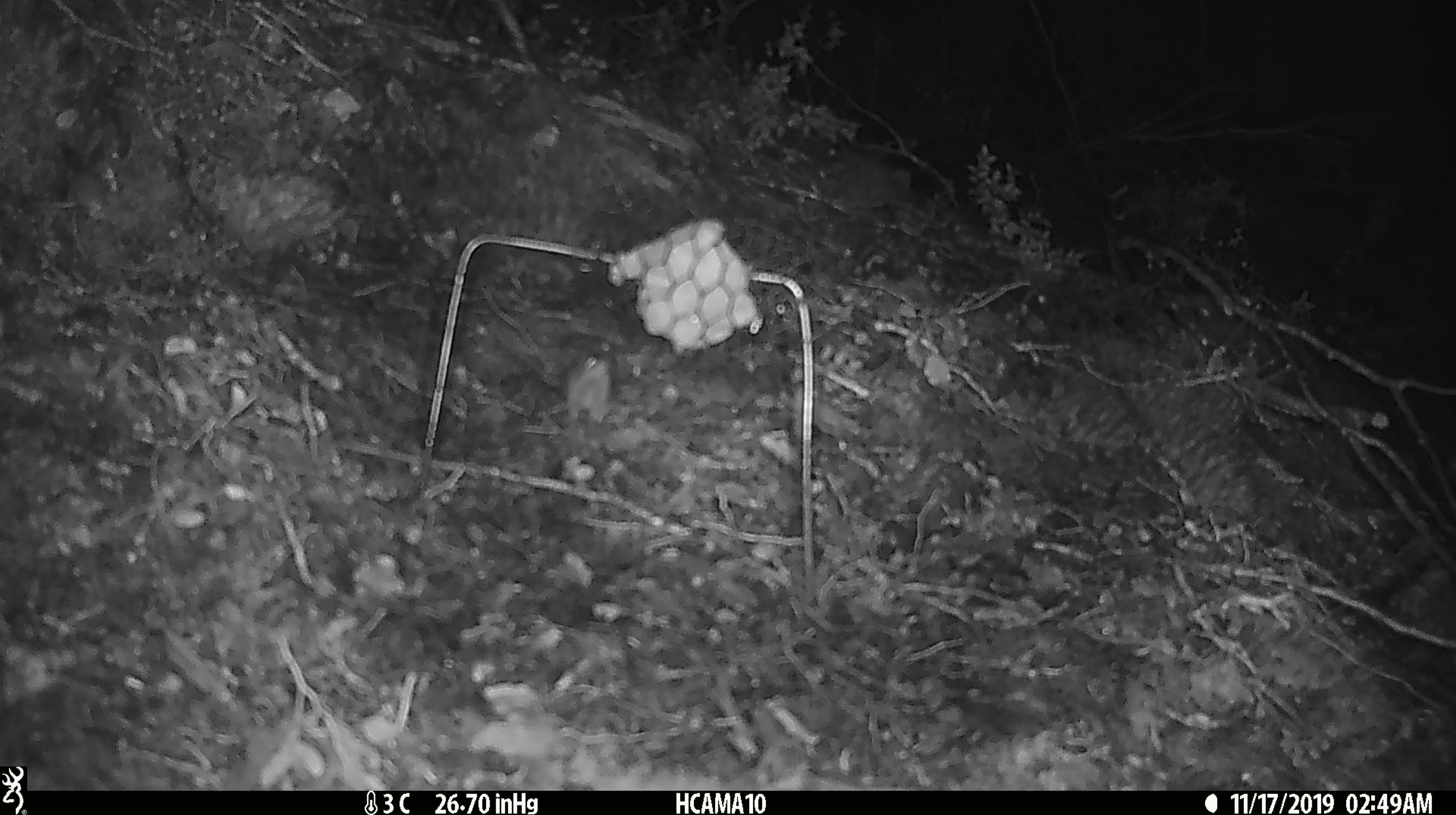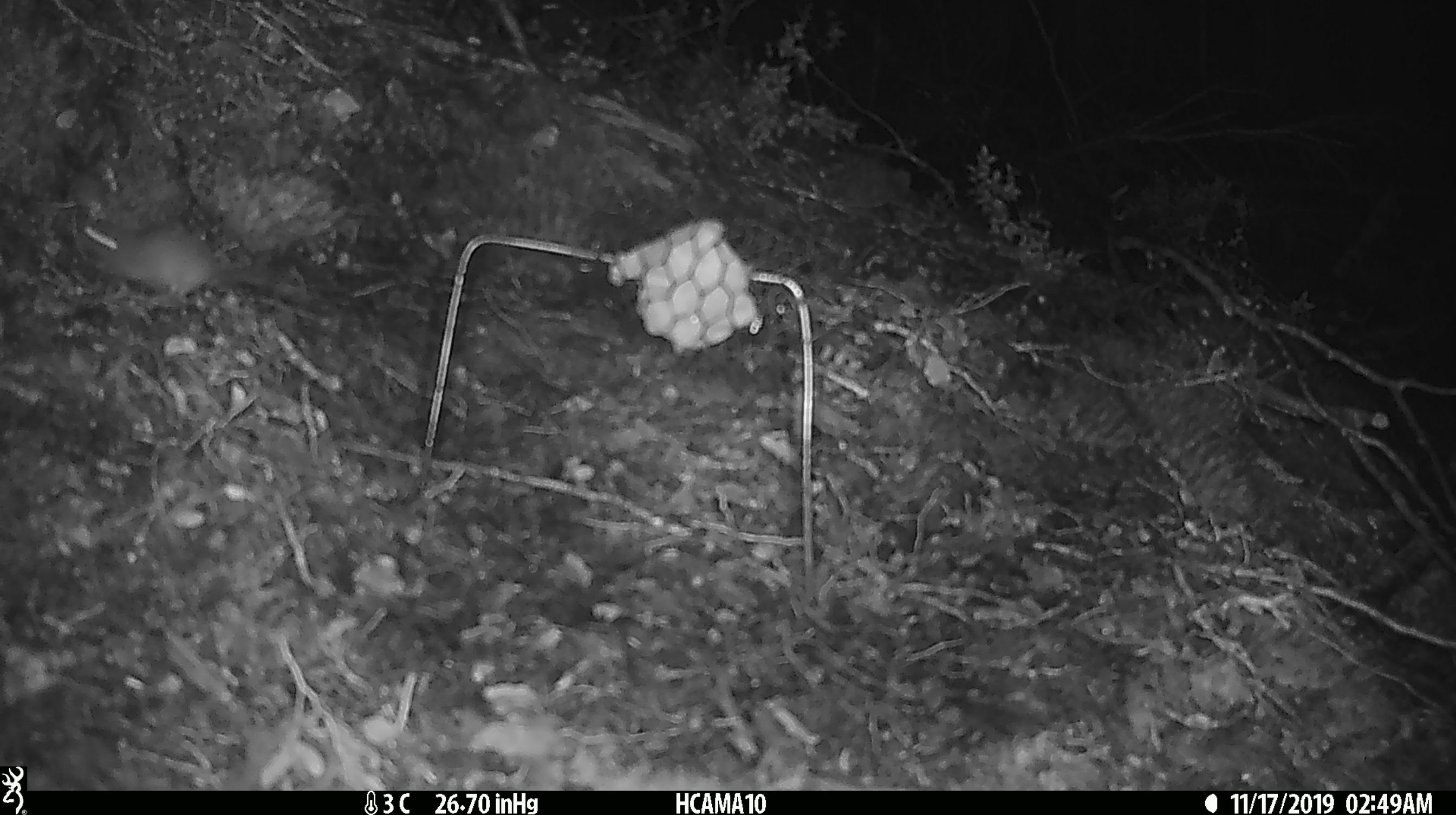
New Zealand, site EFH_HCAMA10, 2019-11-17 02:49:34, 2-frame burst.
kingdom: Animalia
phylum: Chordata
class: Mammalia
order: Rodentia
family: Muridae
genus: Mus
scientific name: Mus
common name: mouse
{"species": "mouse (Mus)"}